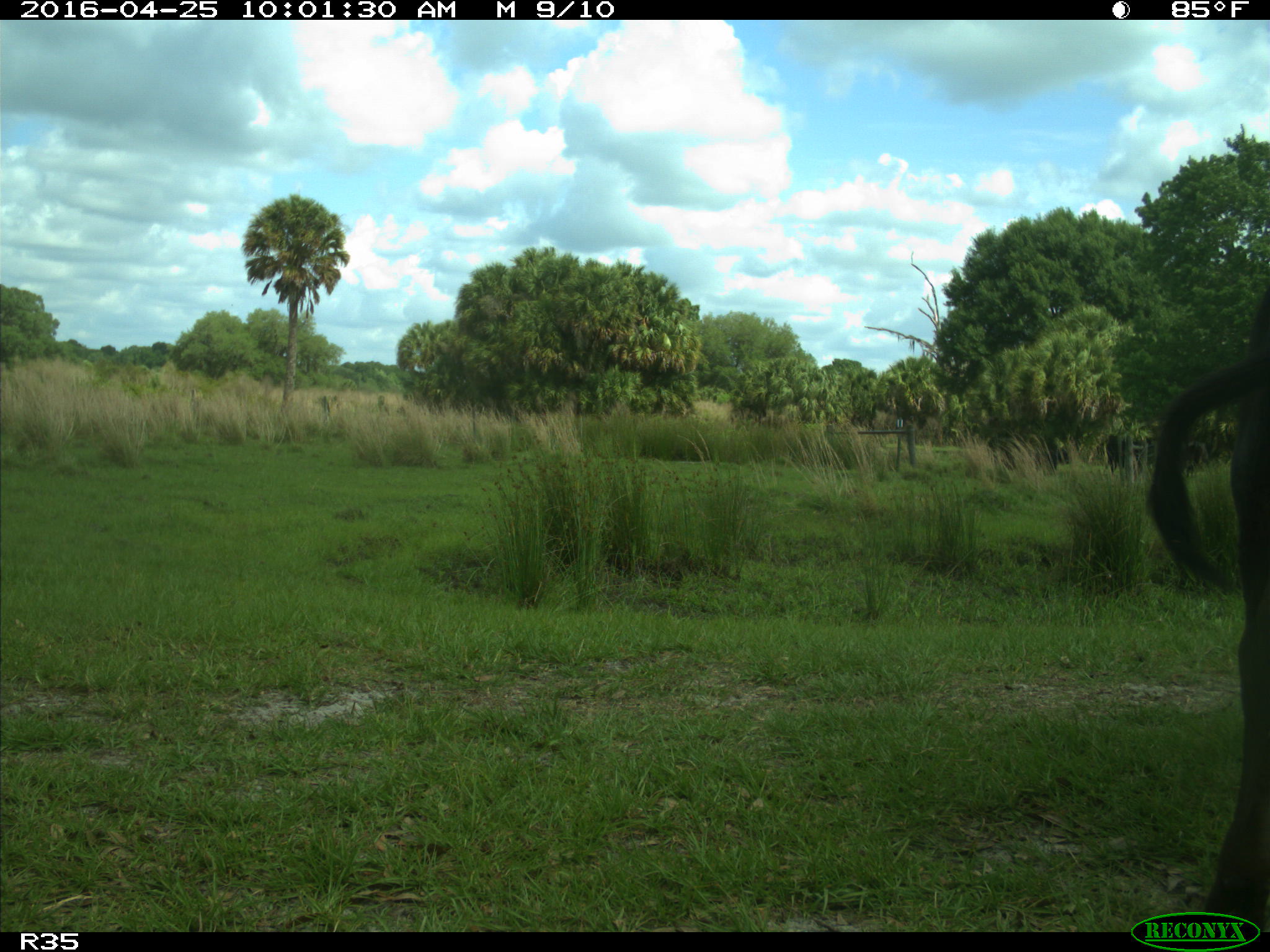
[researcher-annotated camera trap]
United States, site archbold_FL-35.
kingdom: Animalia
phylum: Chordata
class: Mammalia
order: Artiodactyla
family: Bovidae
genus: Bos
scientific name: Bos taurus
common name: domestic cow